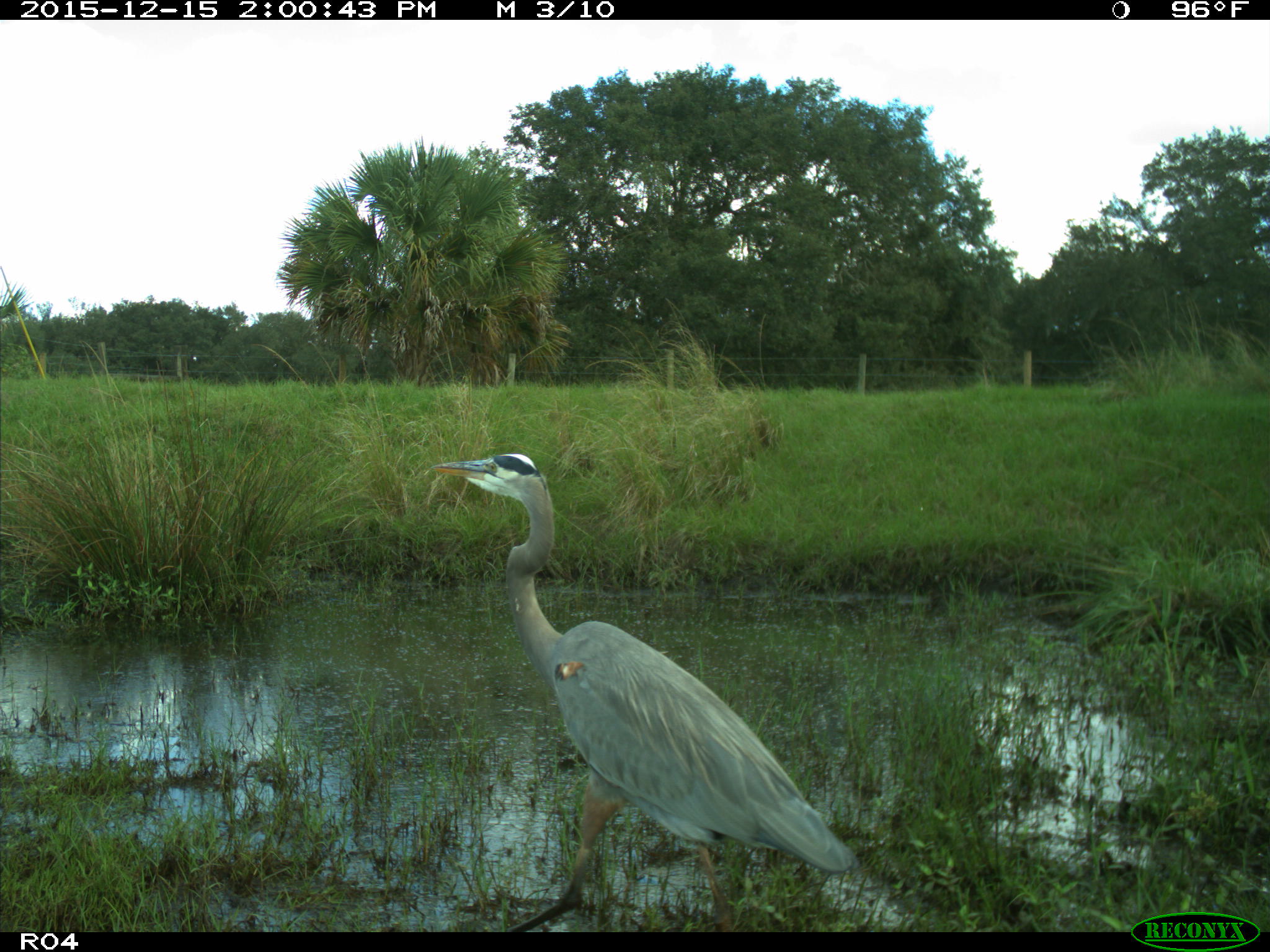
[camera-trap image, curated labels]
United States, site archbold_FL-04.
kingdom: Animalia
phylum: Chordata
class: Aves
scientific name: Aves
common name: birds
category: unidentified bird